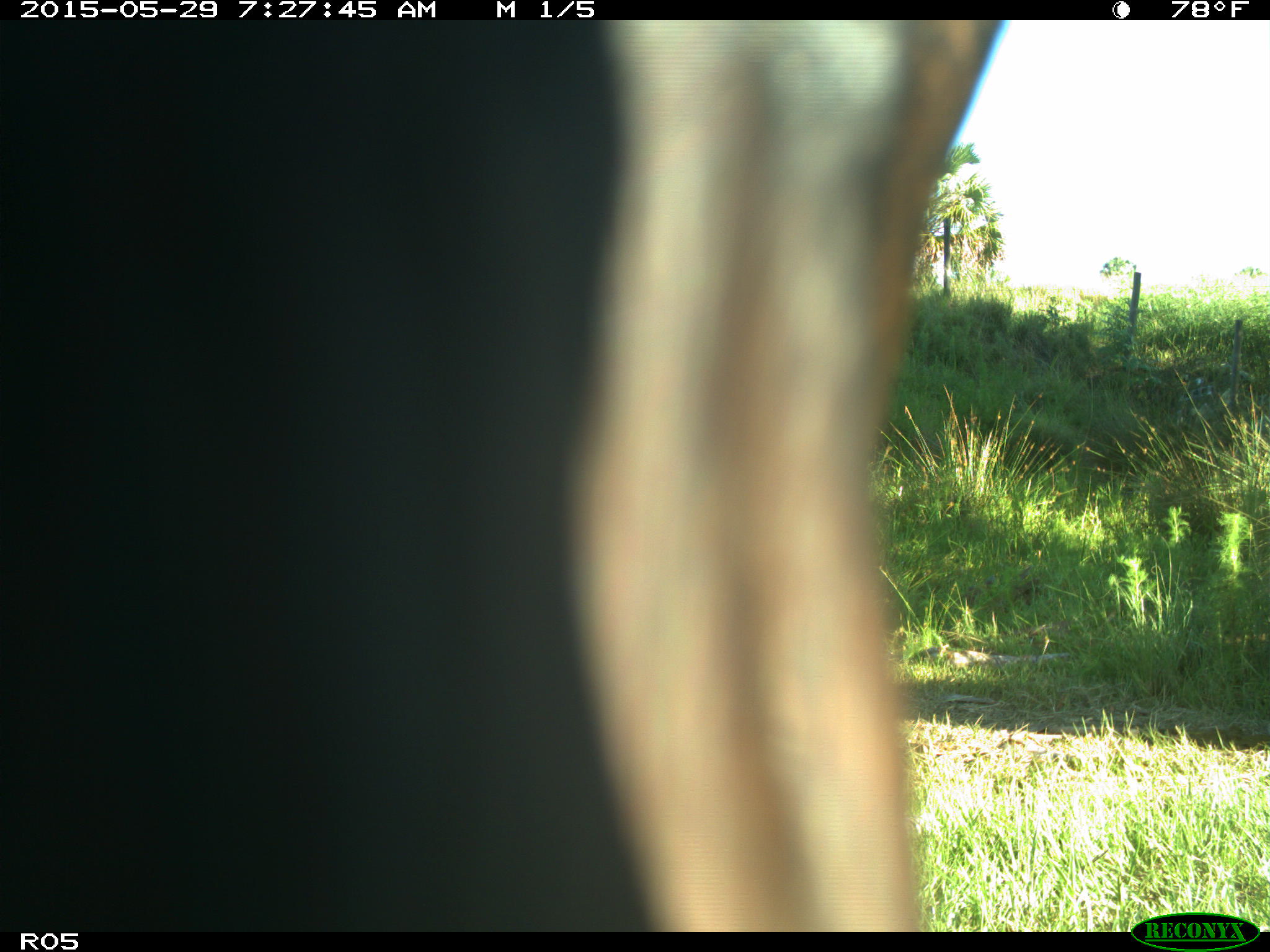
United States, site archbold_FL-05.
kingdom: Animalia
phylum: Chordata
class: Mammalia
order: Artiodactyla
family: Bovidae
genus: Bos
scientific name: Bos taurus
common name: domestic cow